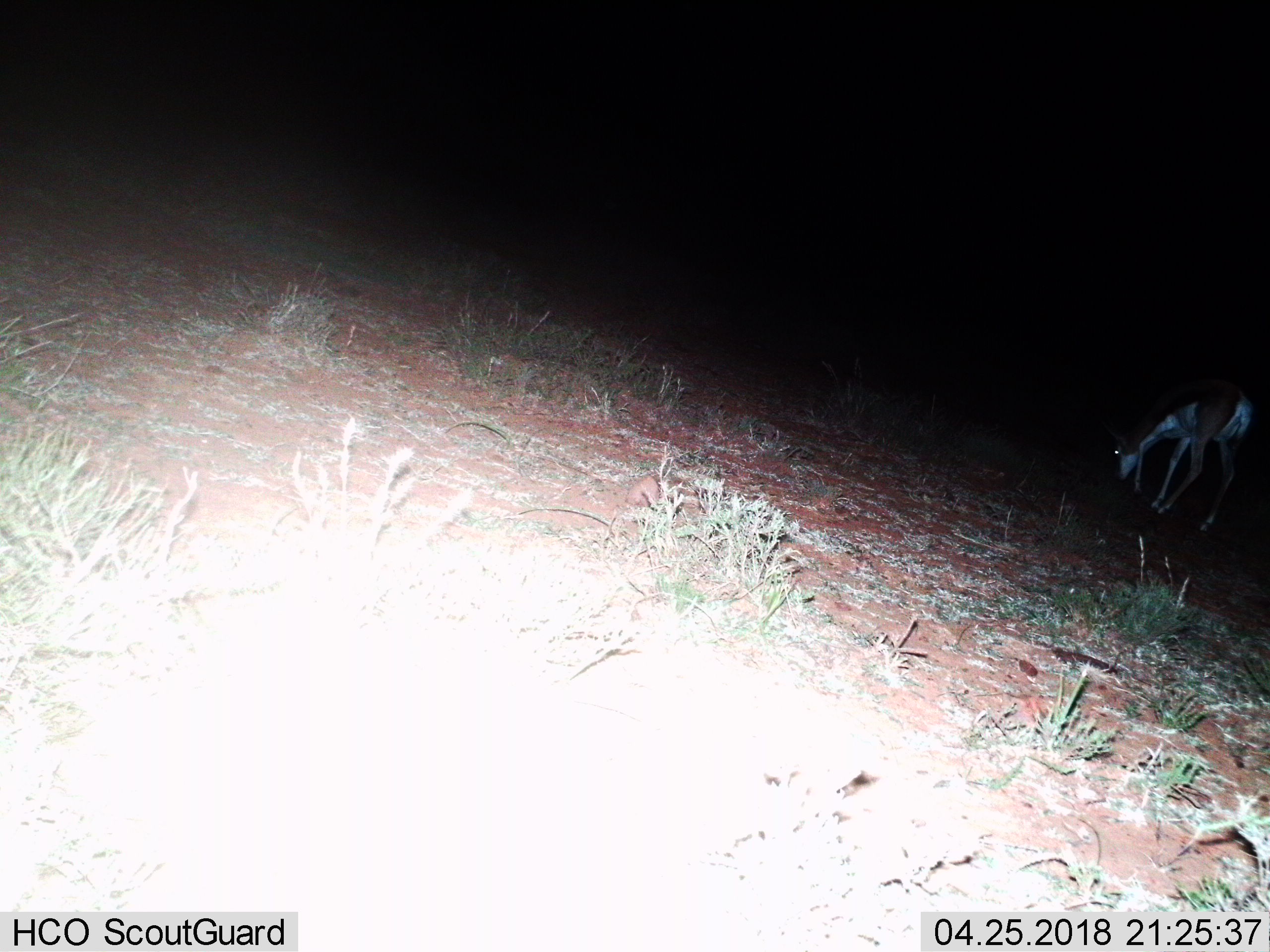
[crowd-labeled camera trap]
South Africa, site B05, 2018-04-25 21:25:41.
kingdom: Animalia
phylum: Chordata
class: Mammalia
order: Artiodactyla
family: Bovidae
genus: Antidorcas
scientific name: Antidorcas marsupialis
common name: springbok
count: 1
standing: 25%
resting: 0%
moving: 0%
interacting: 0%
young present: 0%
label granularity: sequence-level